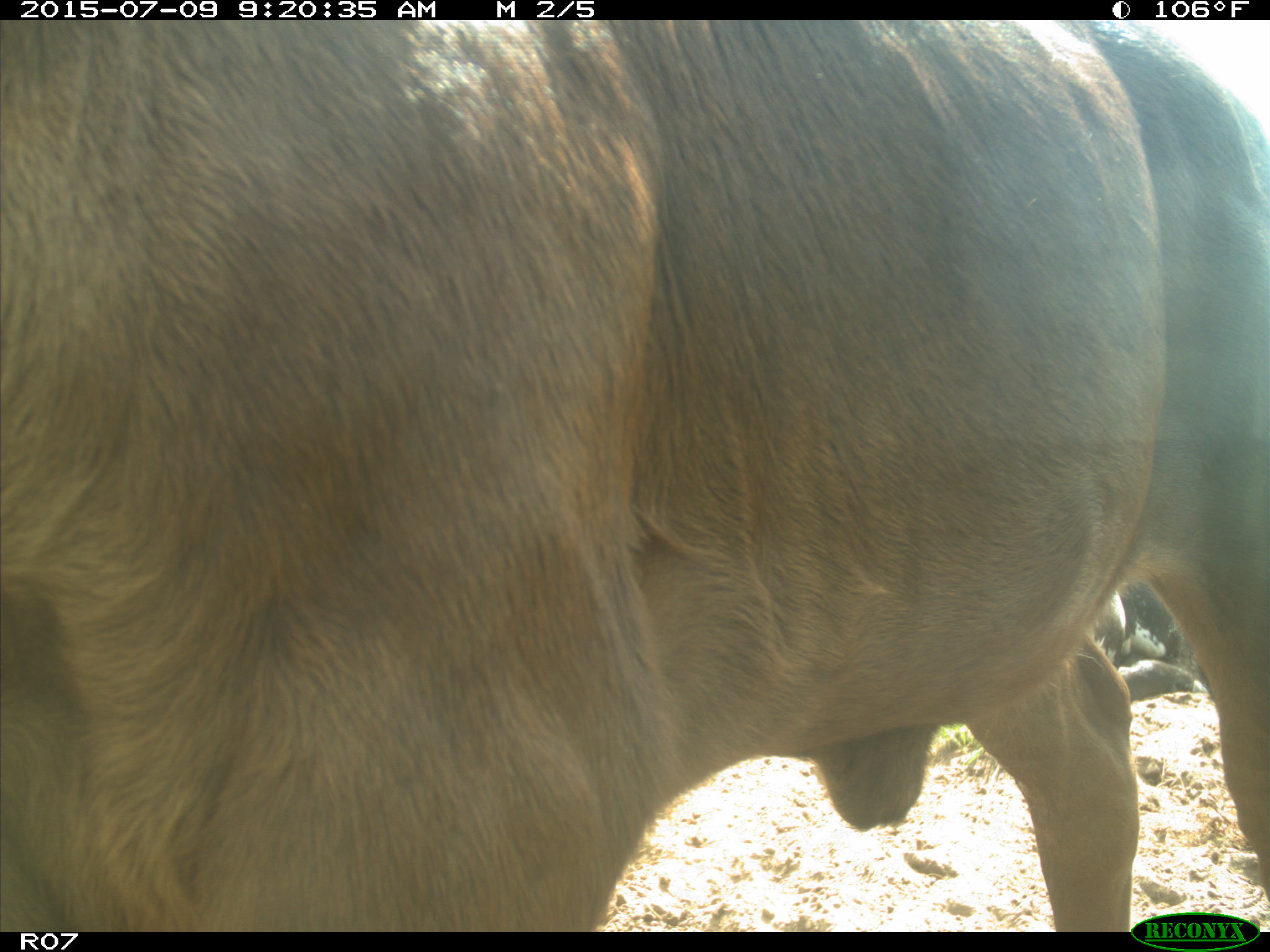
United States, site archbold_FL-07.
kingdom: Animalia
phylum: Chordata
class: Mammalia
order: Artiodactyla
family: Bovidae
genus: Bos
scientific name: Bos taurus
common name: domestic cow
Bos taurus (domestic cow).